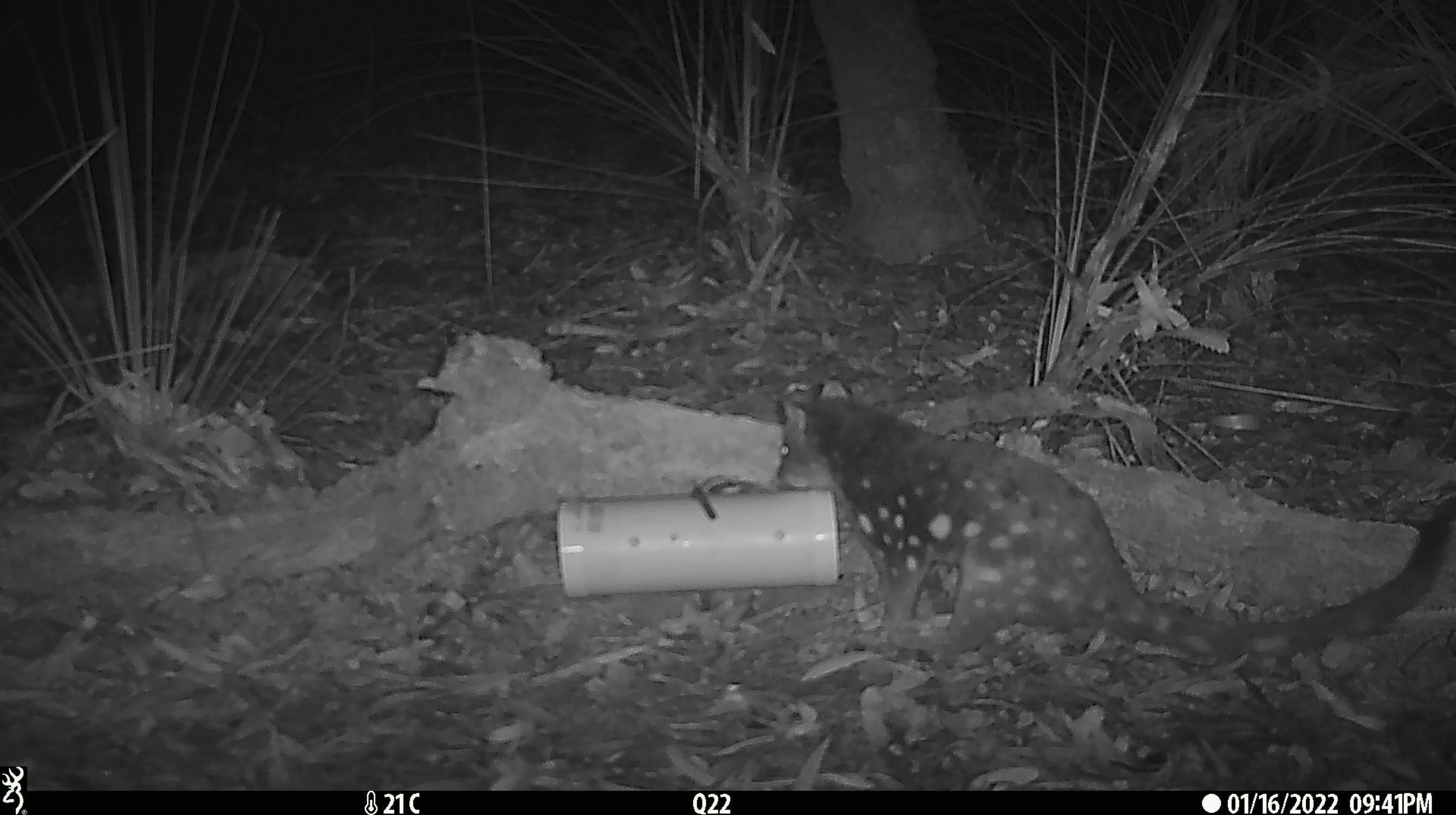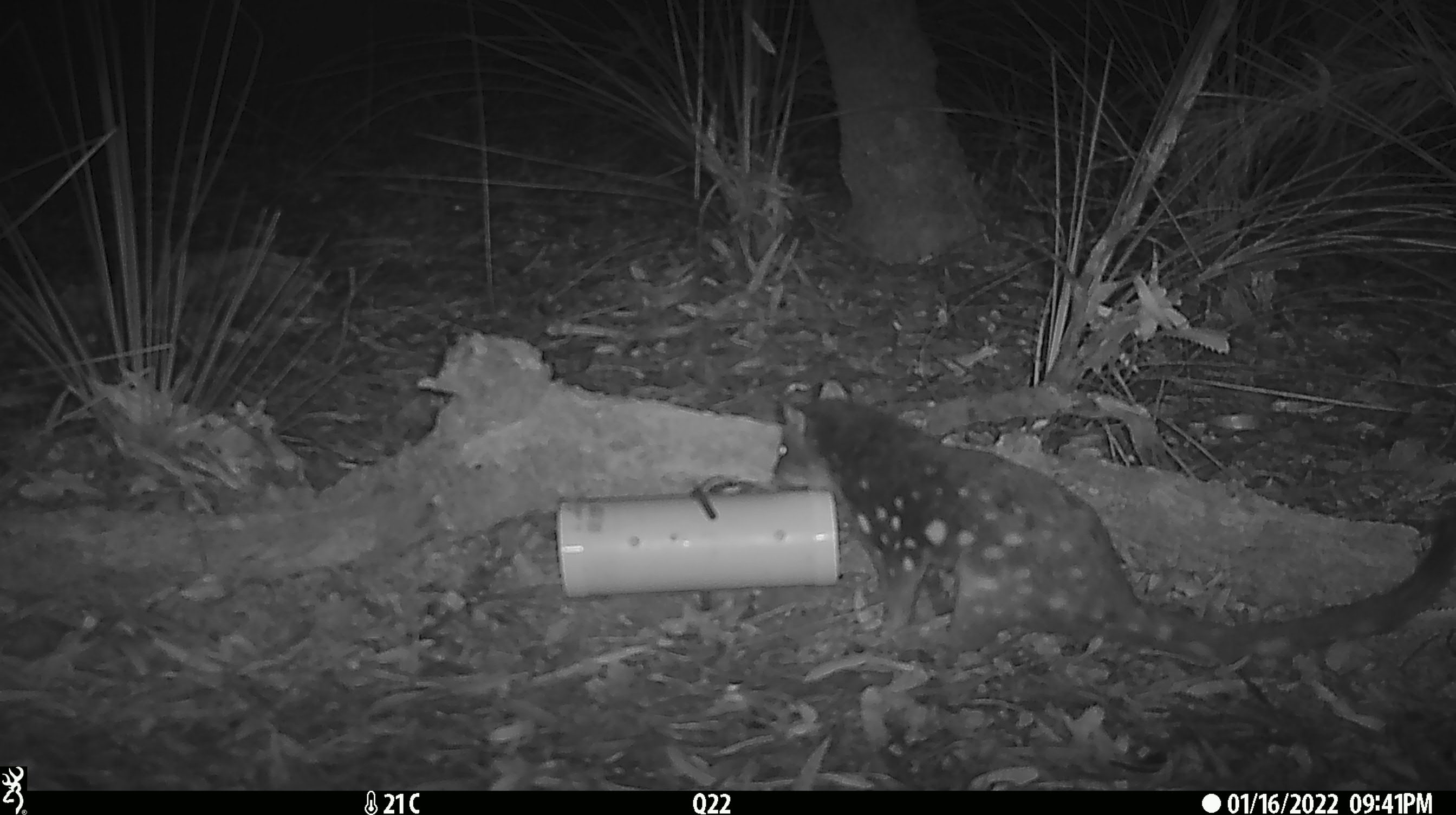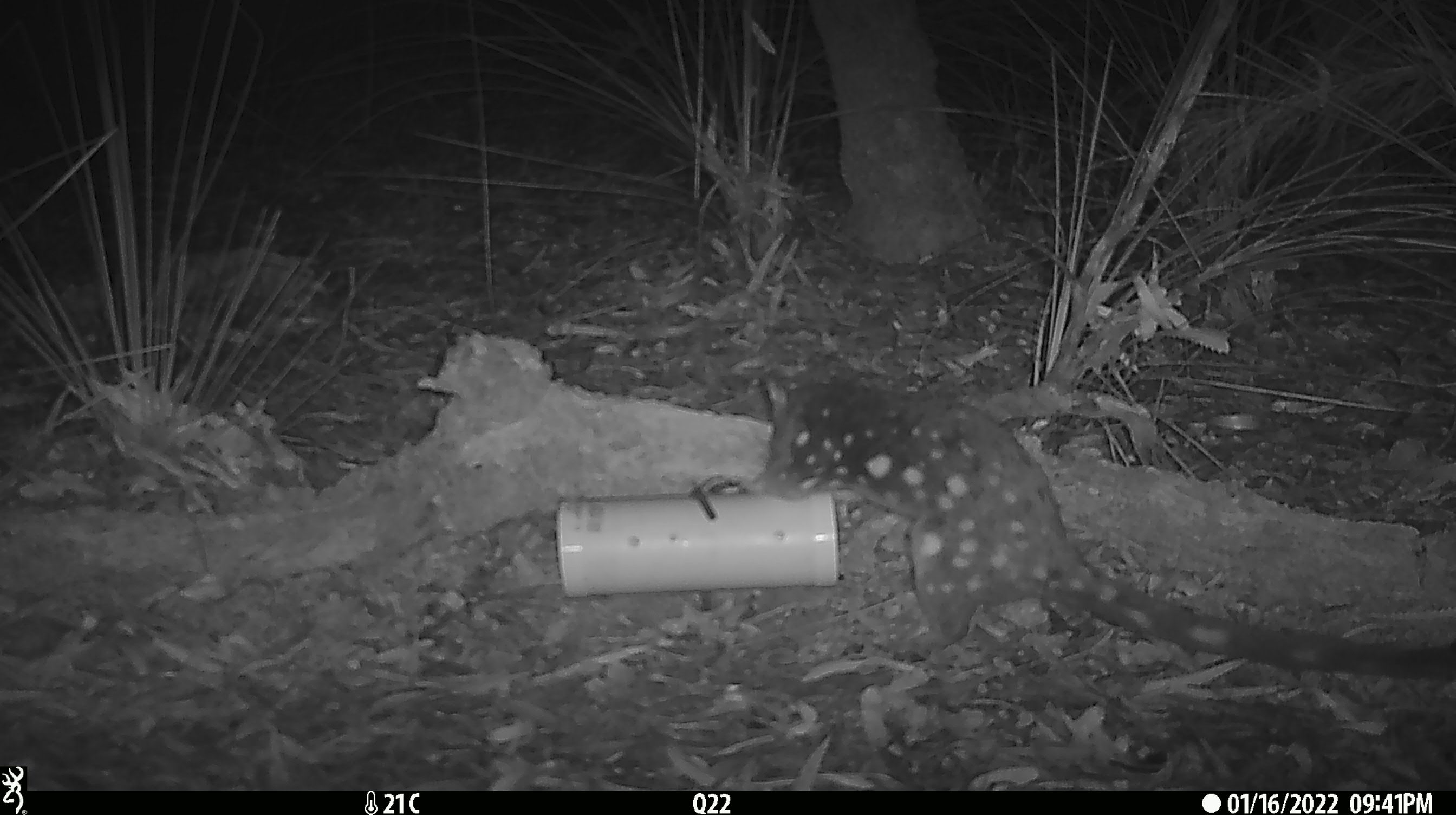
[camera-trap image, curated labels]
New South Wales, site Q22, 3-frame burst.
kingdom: Animalia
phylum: Chordata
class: Mammalia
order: Dasyuromorphia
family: Dasyuridae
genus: Dasyurus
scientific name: Dasyurus maculatus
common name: spotted-tailed quoll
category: quoll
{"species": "quoll (spotted-tailed quoll) (Dasyurus maculatus)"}